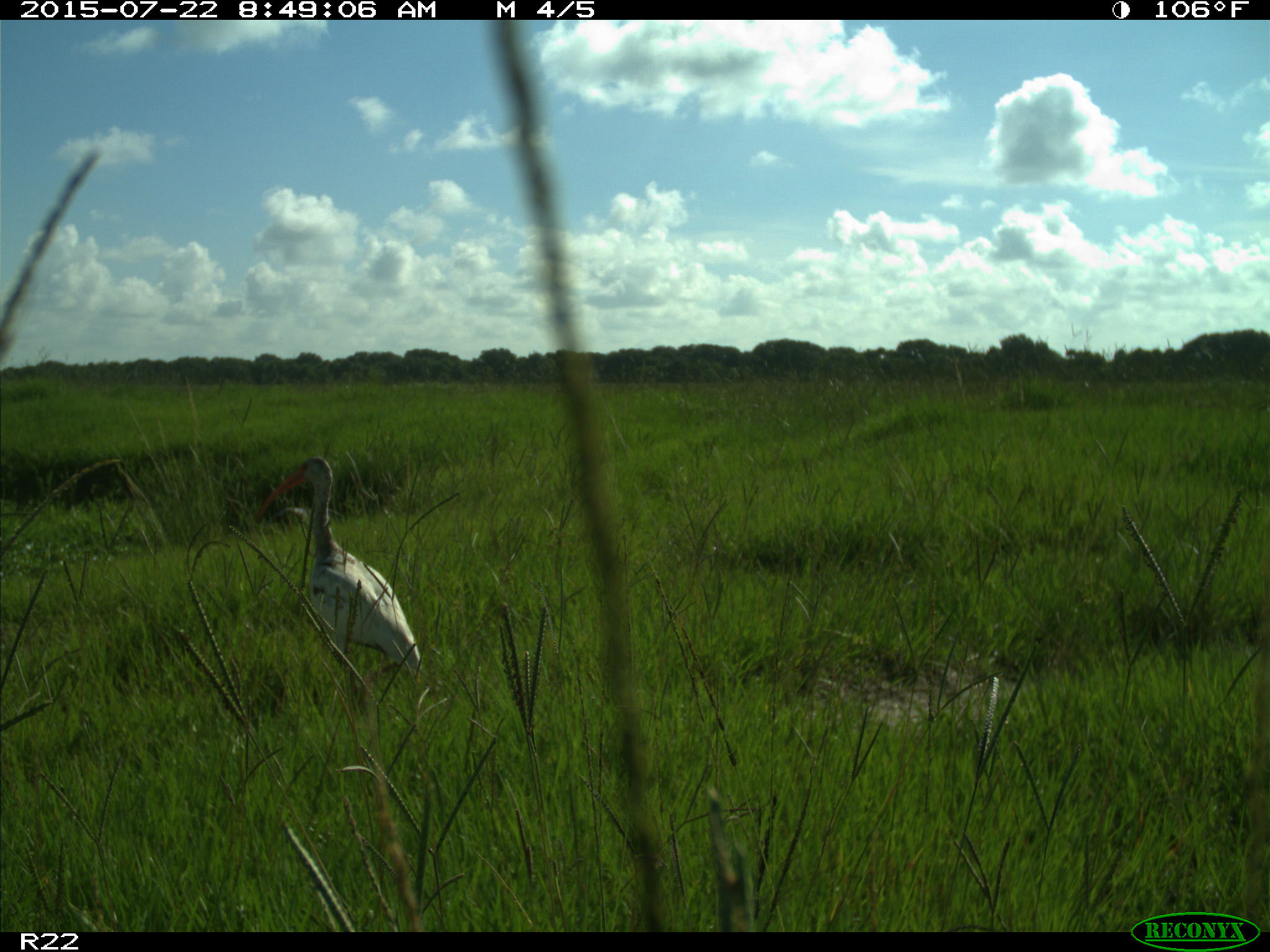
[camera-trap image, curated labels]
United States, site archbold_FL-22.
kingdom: Animalia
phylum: Chordata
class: Mammalia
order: Artiodactyla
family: Bovidae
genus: Bos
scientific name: Bos taurus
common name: domestic cow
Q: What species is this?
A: Bos taurus (domestic cow).